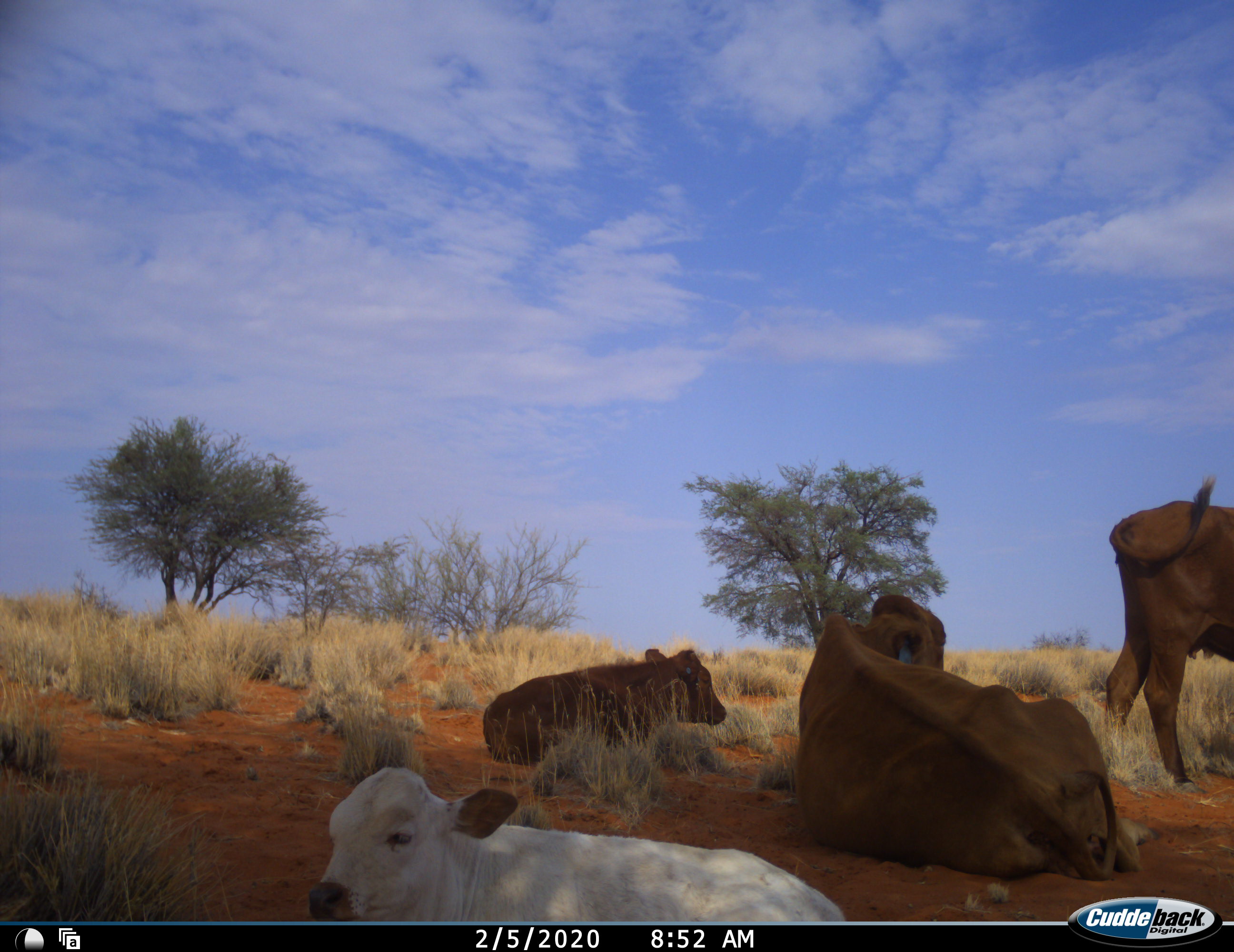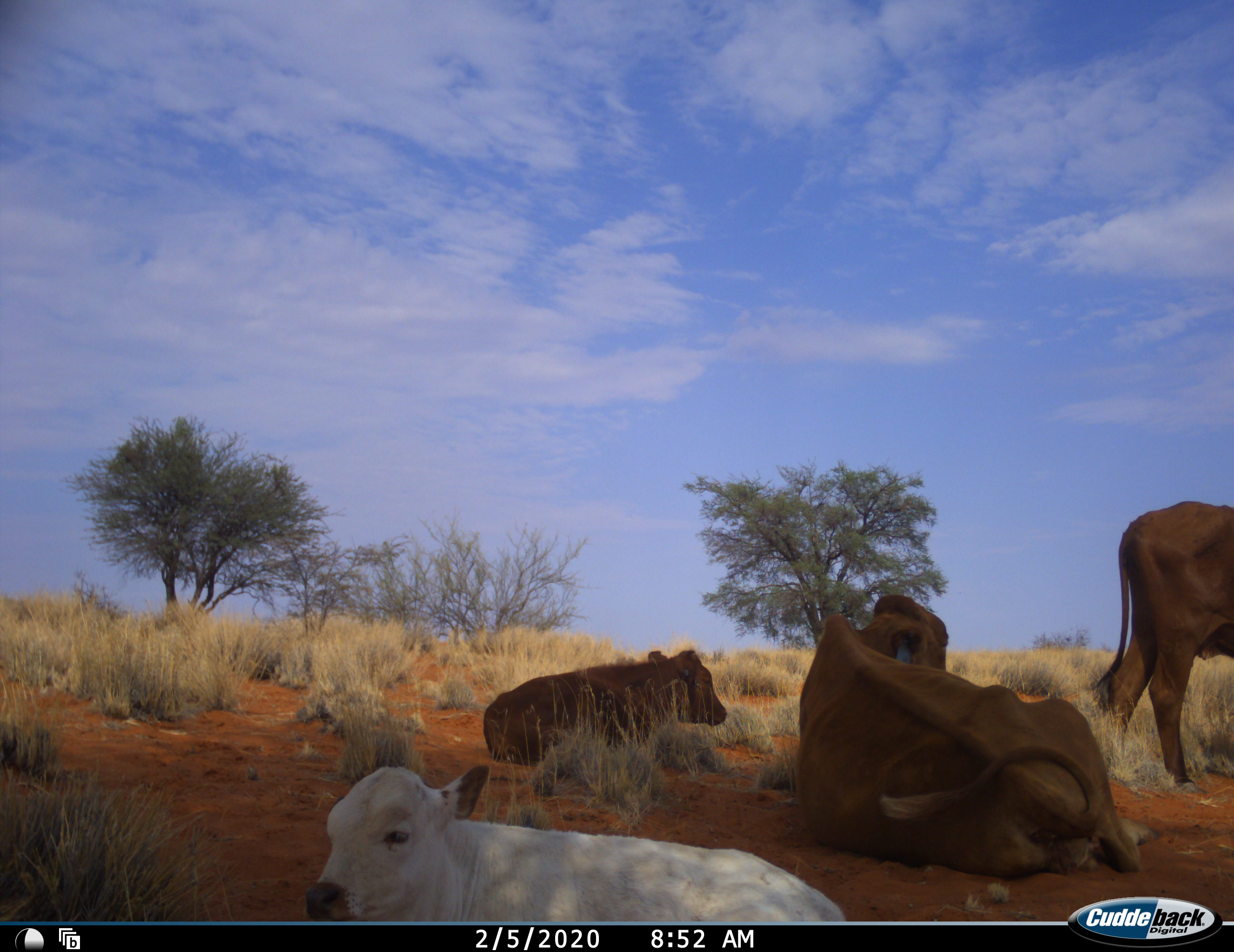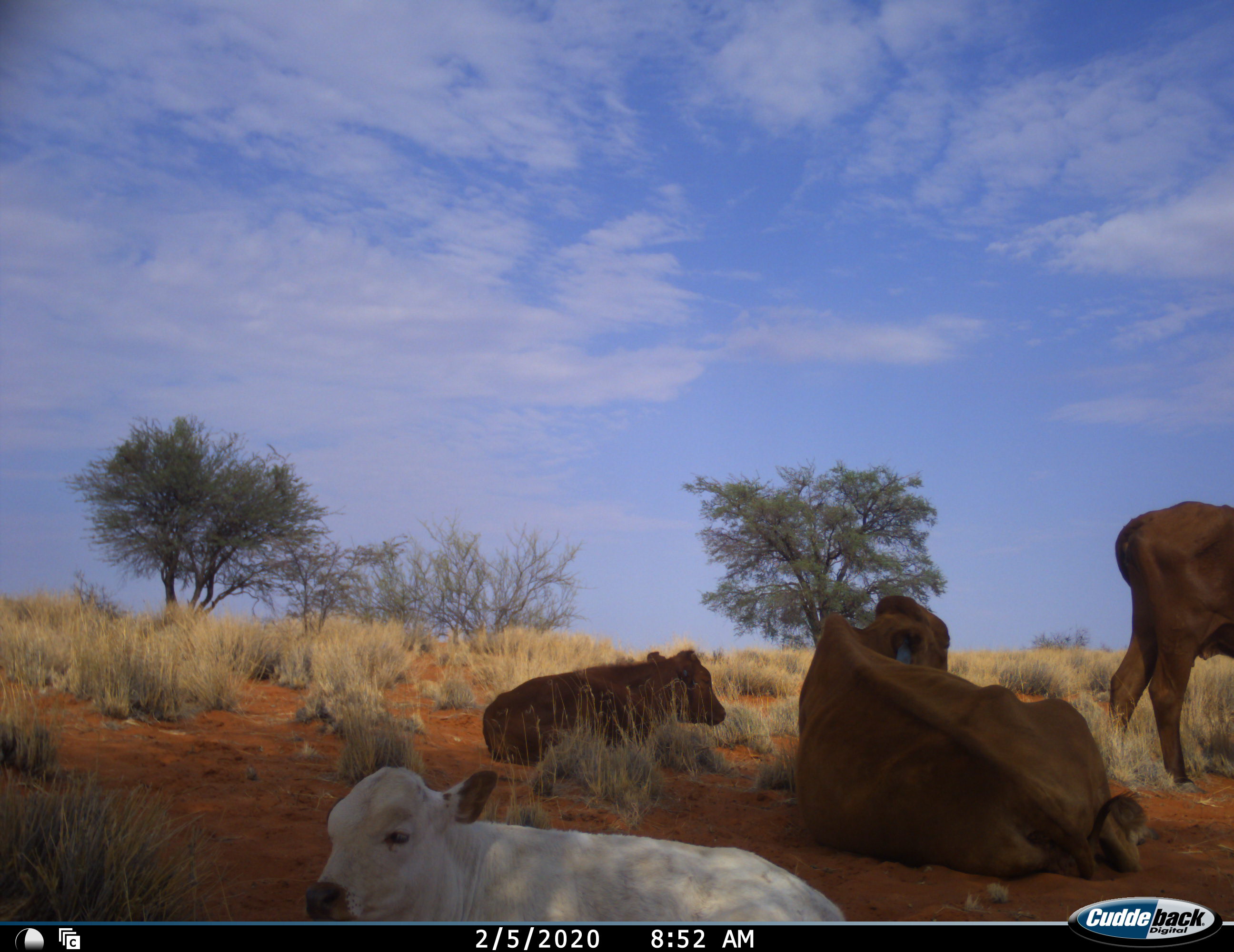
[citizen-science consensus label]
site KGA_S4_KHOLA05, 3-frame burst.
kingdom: Animalia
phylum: Chordata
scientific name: Vertebrata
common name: domestic animal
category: domesticanimal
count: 4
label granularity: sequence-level